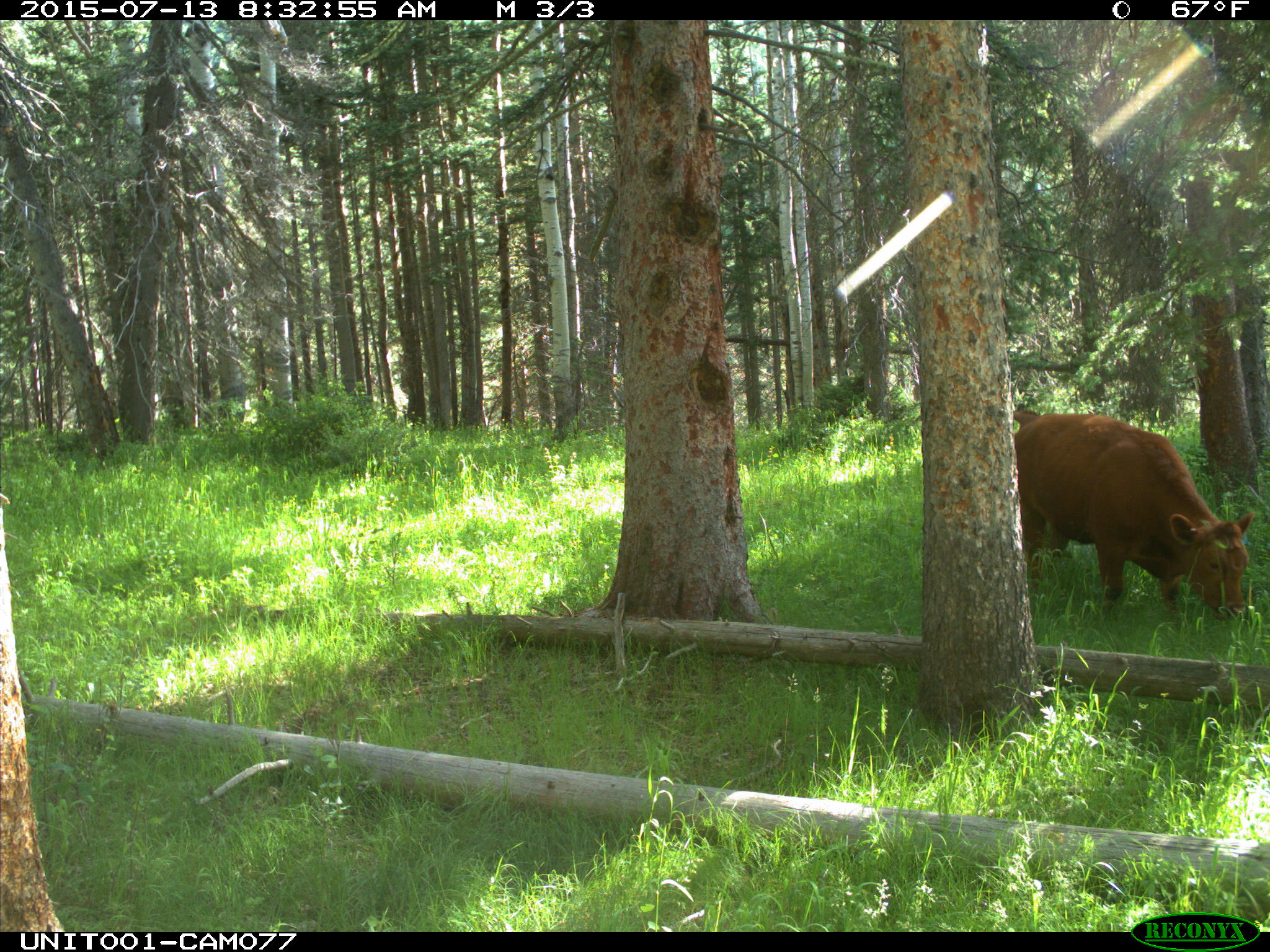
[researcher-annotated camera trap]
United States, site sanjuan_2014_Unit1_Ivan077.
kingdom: Animalia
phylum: Chordata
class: Mammalia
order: Artiodactyla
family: Bovidae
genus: Bos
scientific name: Bos taurus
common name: domestic cow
Bos taurus (domestic cow).